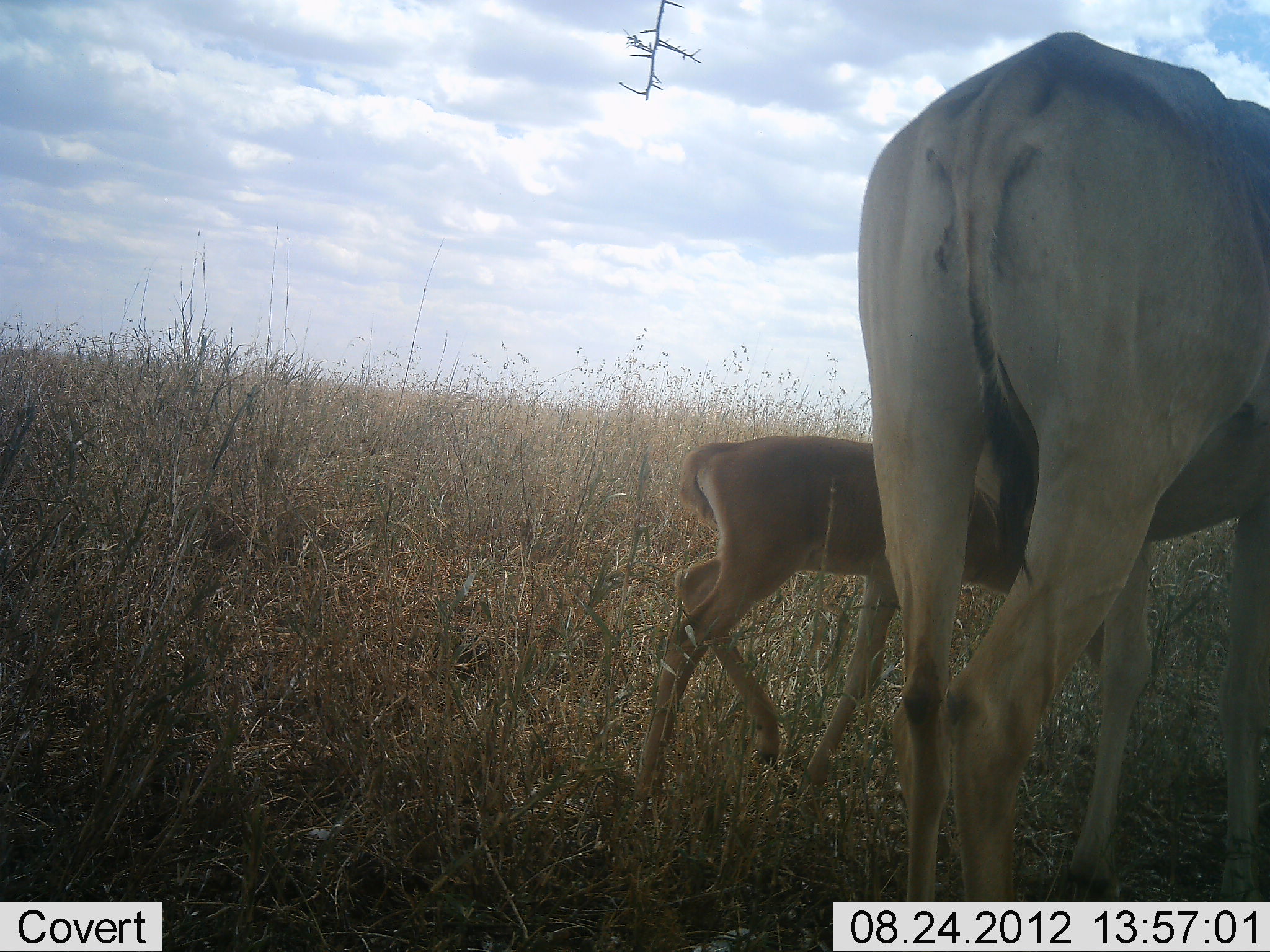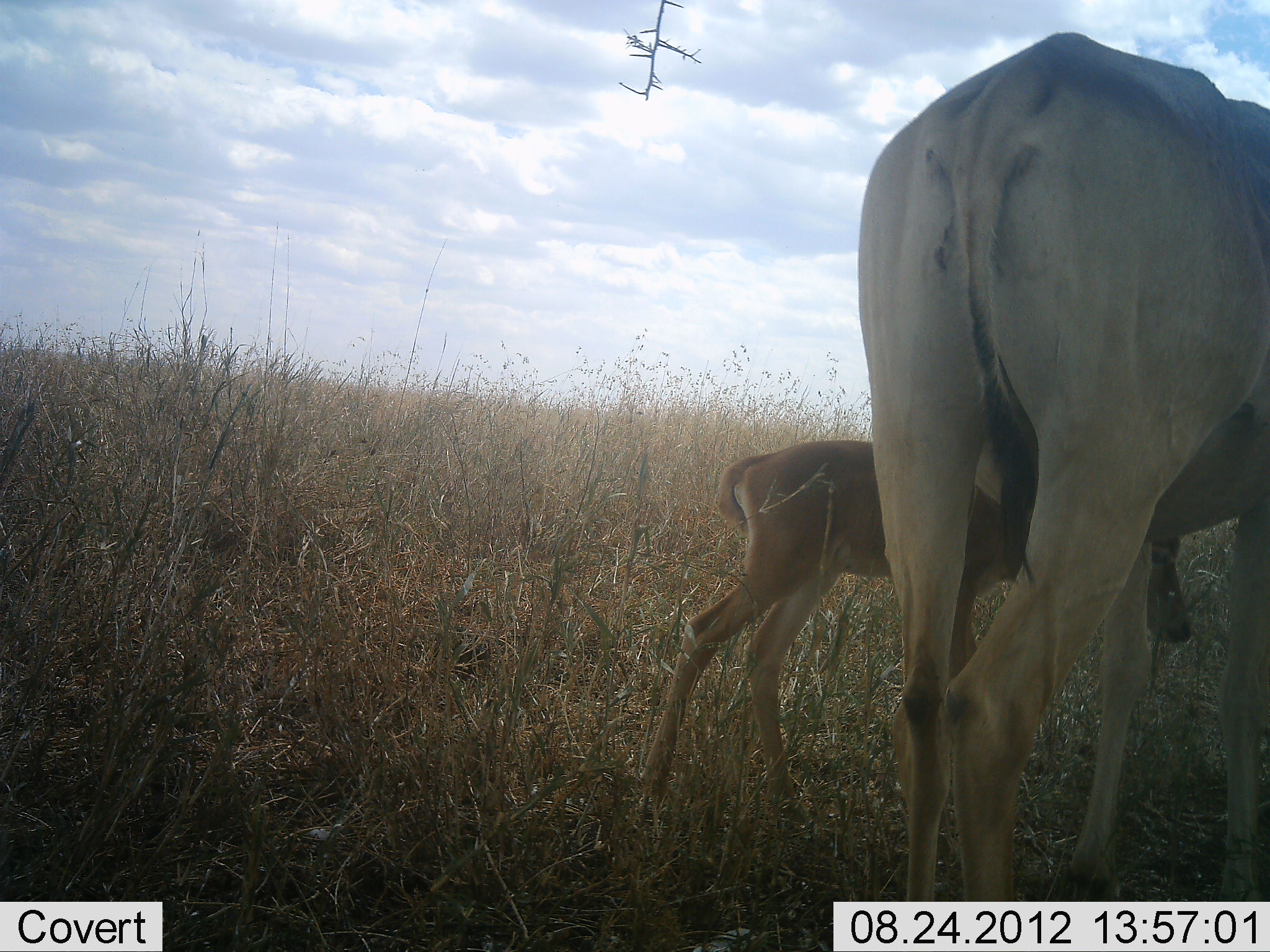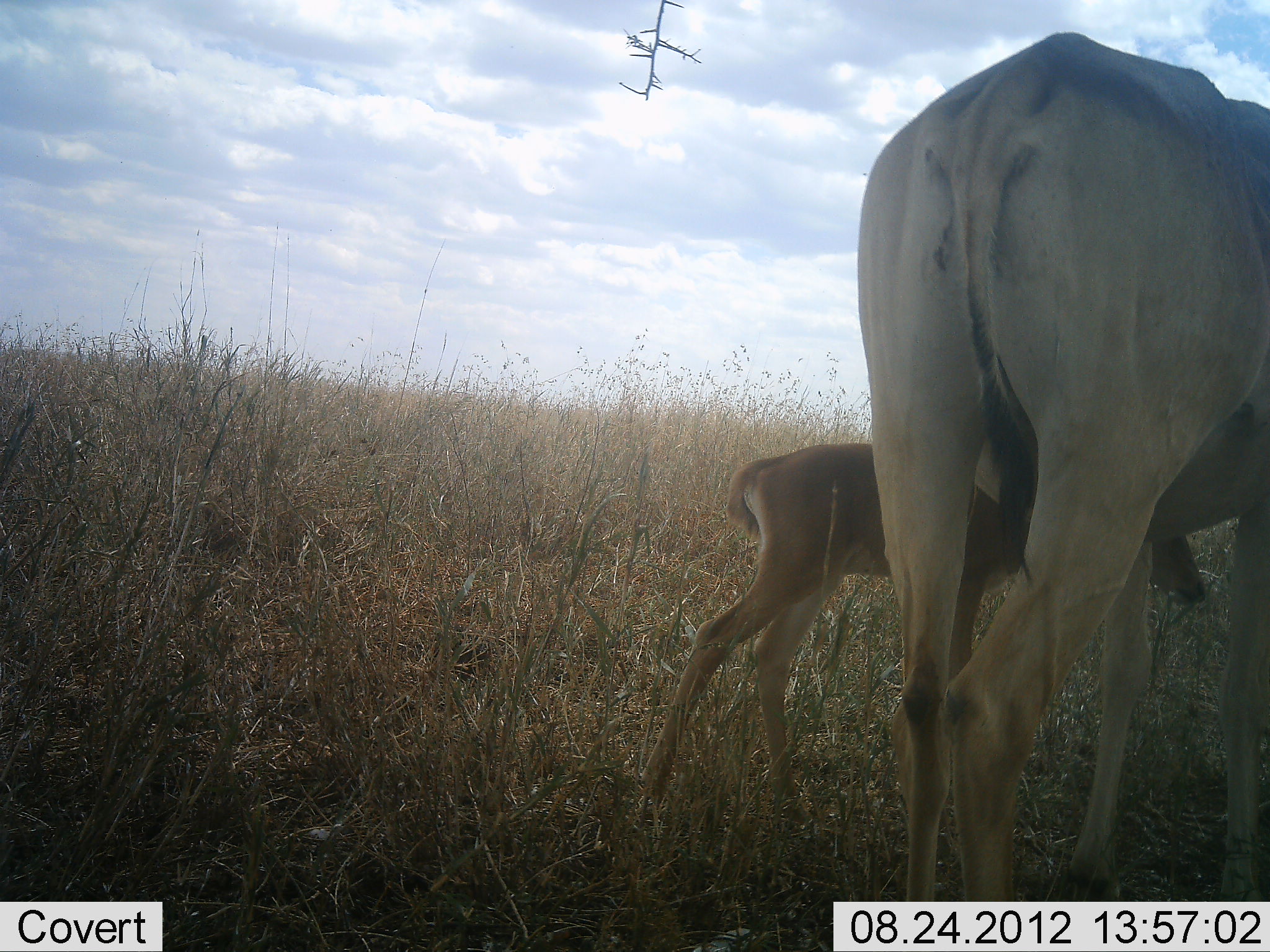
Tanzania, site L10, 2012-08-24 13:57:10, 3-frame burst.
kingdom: Animalia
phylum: Chordata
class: Mammalia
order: Artiodactyla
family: Bovidae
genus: Alcelaphus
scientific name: Alcelaphus buselaphus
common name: hartebeest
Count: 2.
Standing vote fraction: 100%.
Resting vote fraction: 0%.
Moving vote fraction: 10%.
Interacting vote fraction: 0%.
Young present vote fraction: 100%.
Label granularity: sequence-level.